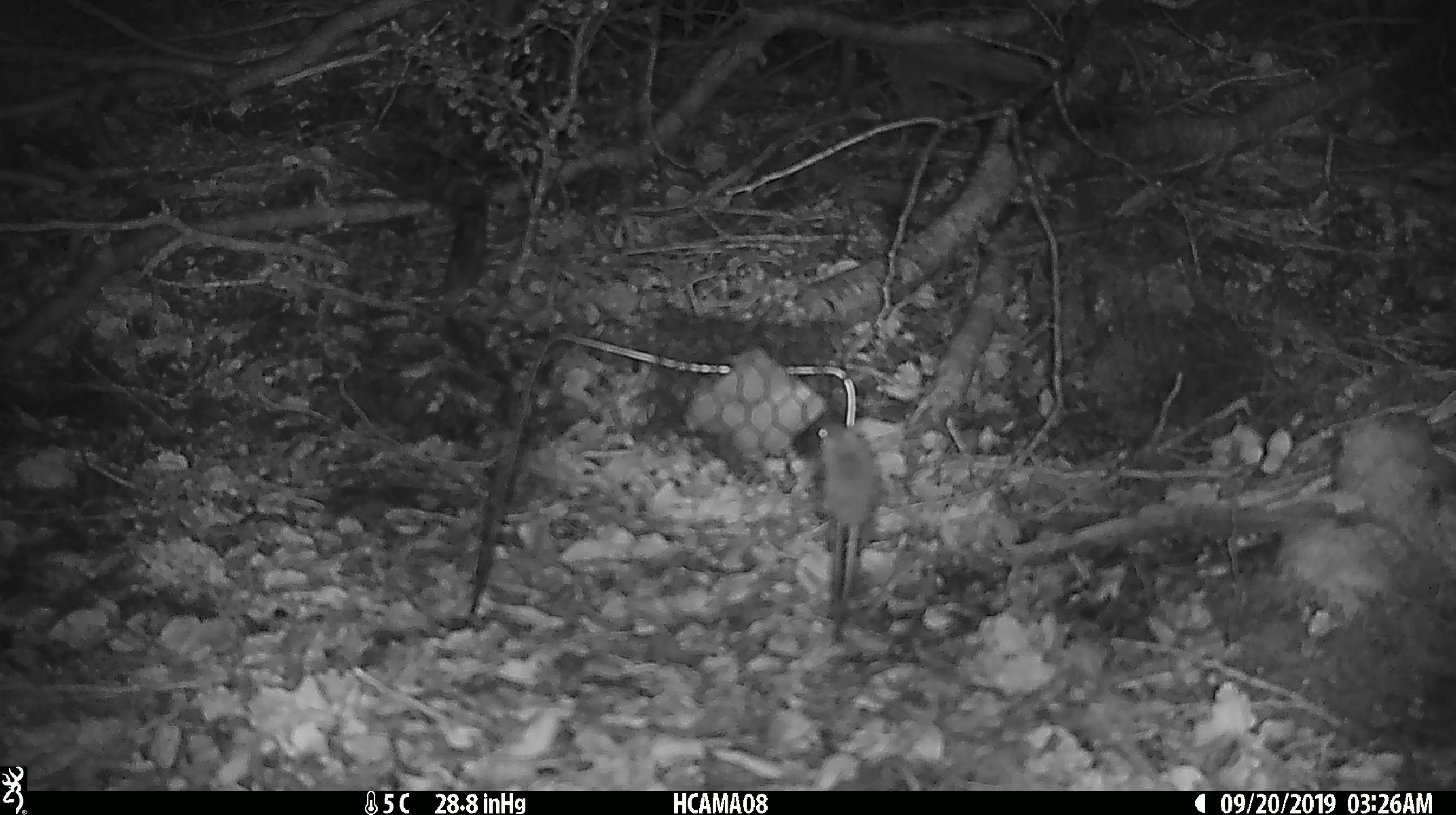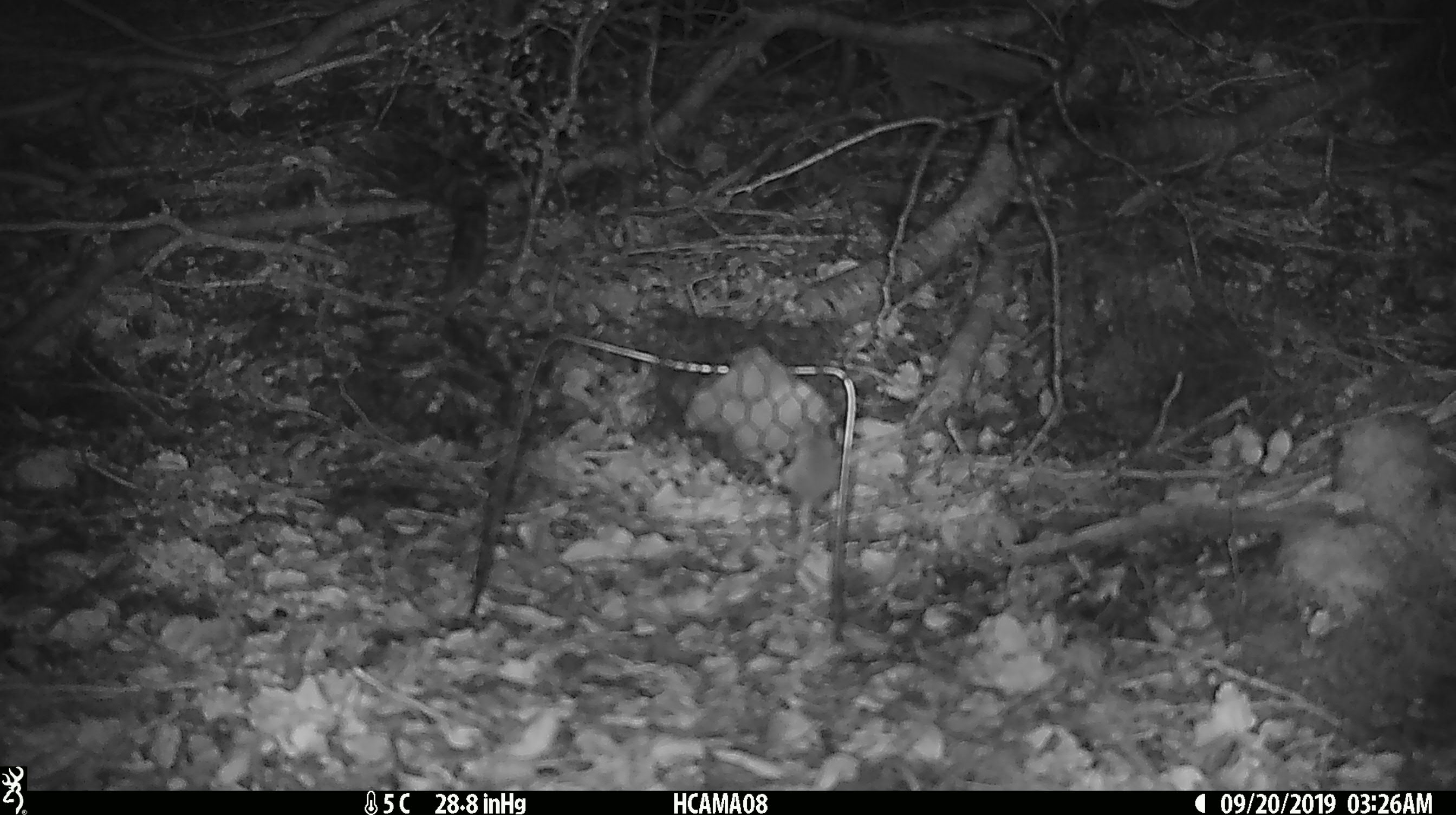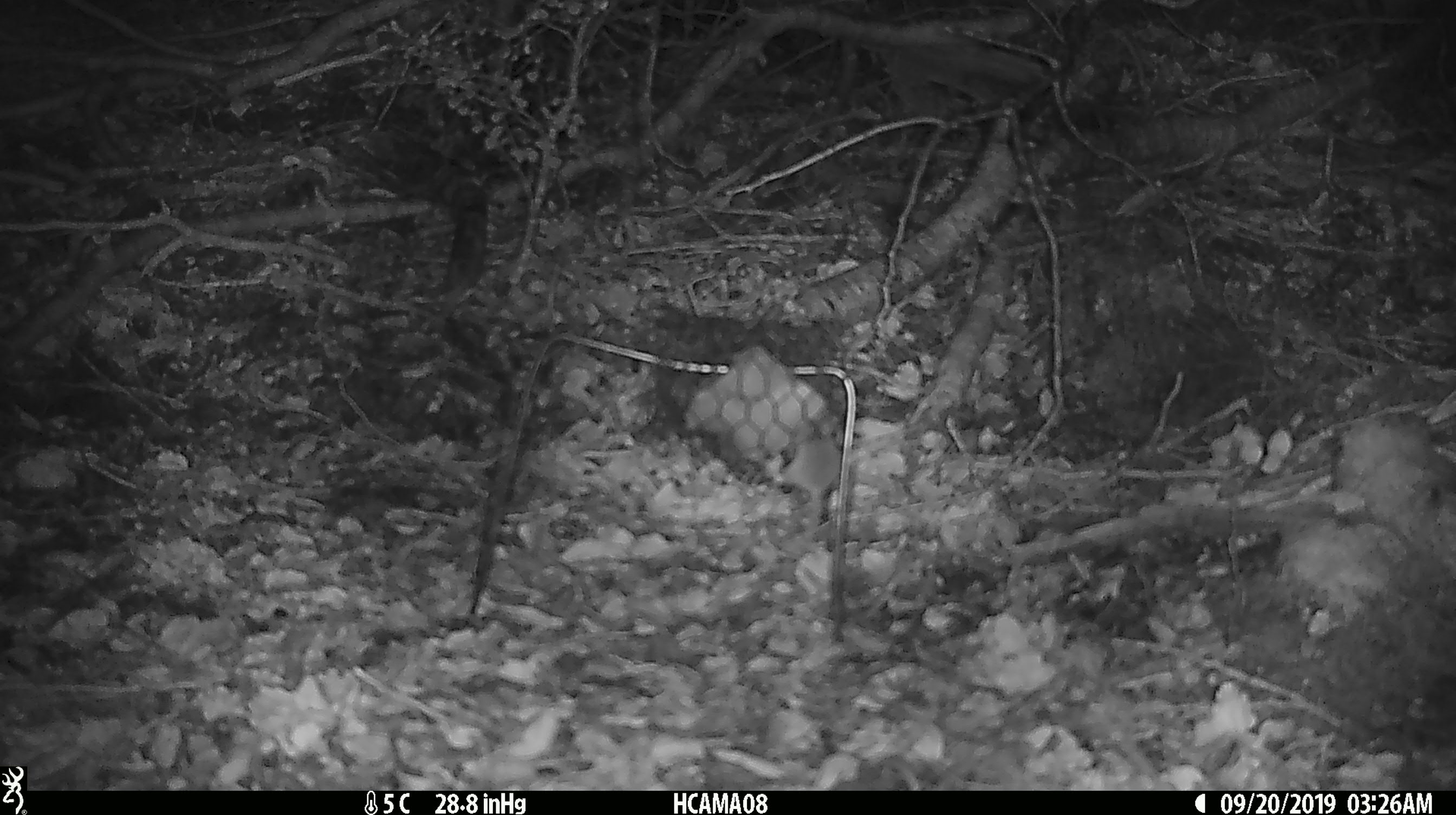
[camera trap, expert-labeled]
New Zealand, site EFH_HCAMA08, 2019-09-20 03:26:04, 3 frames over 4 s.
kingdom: Animalia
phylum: Chordata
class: Mammalia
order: Rodentia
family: Muridae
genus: Mus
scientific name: Mus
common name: mouse